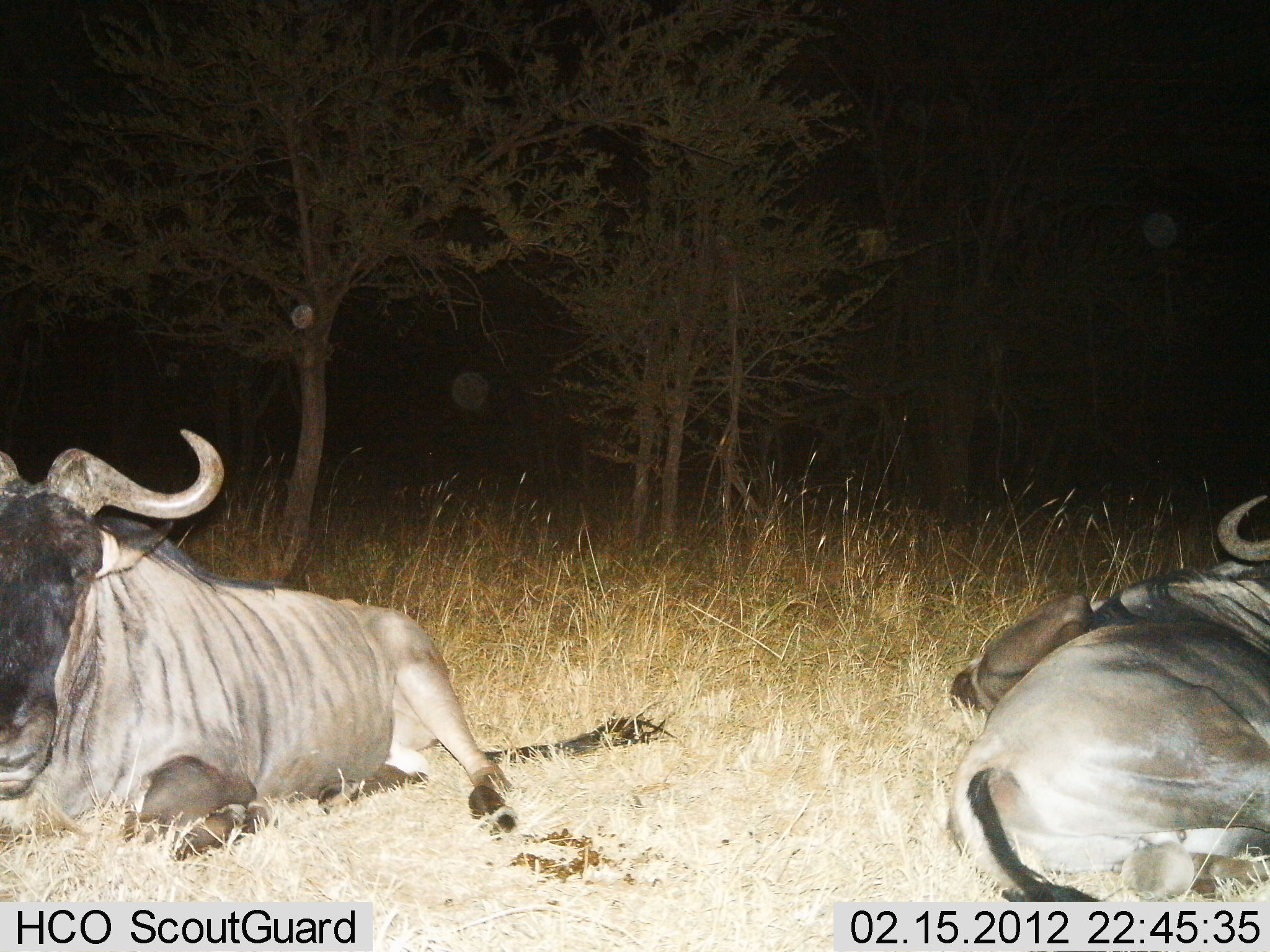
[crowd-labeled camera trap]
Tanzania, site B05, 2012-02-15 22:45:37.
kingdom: Animalia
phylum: Chordata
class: Mammalia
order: Artiodactyla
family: Bovidae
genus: Connochaetes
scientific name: Connochaetes taurinus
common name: blue wildebeest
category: wildebeest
Wildebeest (blue wildebeest) (Connochaetes taurinus), count 3. Behavior (volunteer vote fractions): standing 0%, resting 100%, moving 0%, interacting 0%. Young present (vote fraction): 4%. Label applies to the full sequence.